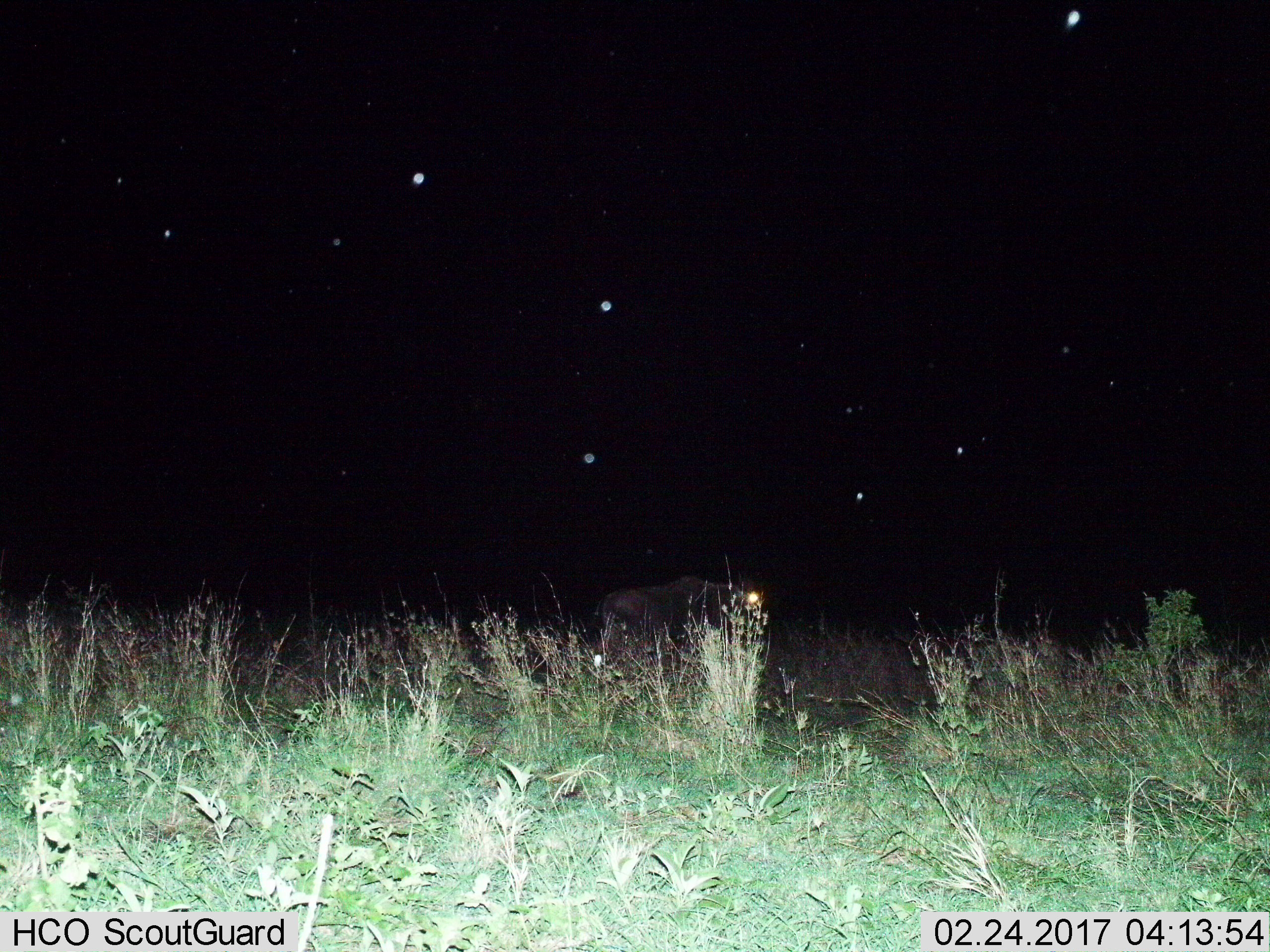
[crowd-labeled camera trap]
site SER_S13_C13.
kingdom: Animalia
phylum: Chordata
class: Mammalia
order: Artiodactyla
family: Bovidae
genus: Connochaetes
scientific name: Connochaetes taurinus taurinus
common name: blue wildebeest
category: wildebeestblue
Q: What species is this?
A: Wildebeestblue (blue wildebeest) (Connochaetes taurinus taurinus).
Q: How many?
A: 1.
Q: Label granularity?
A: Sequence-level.